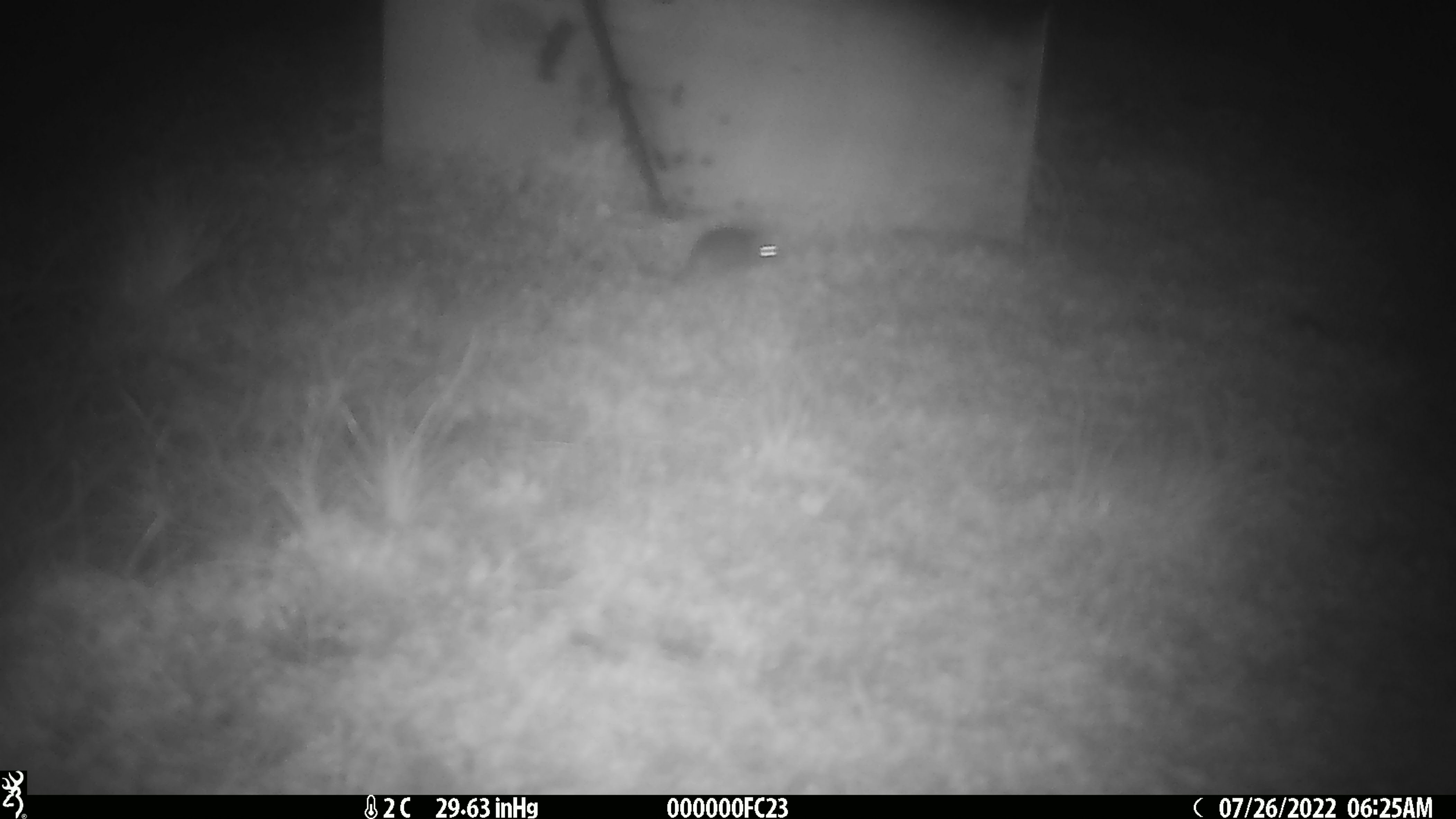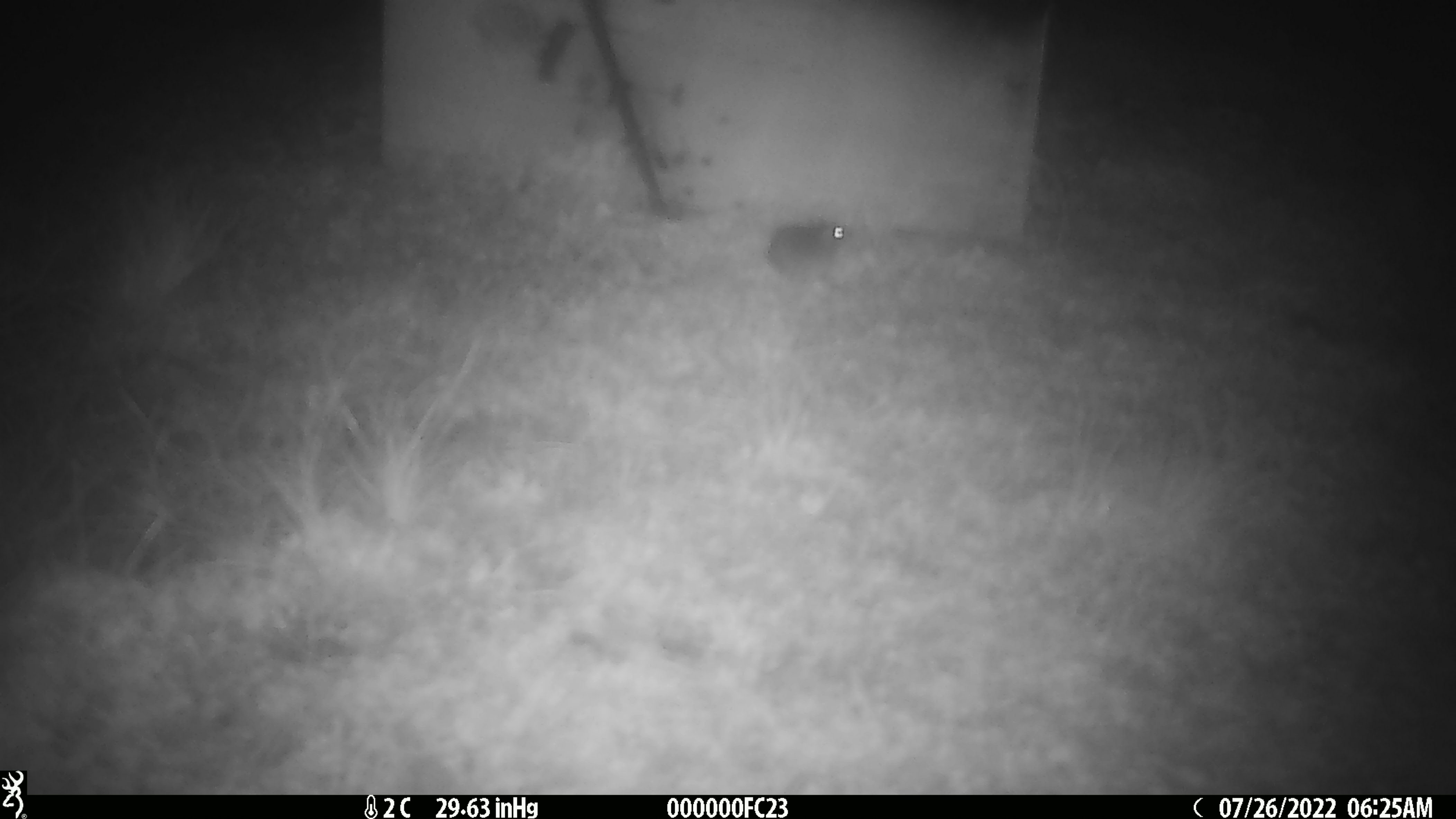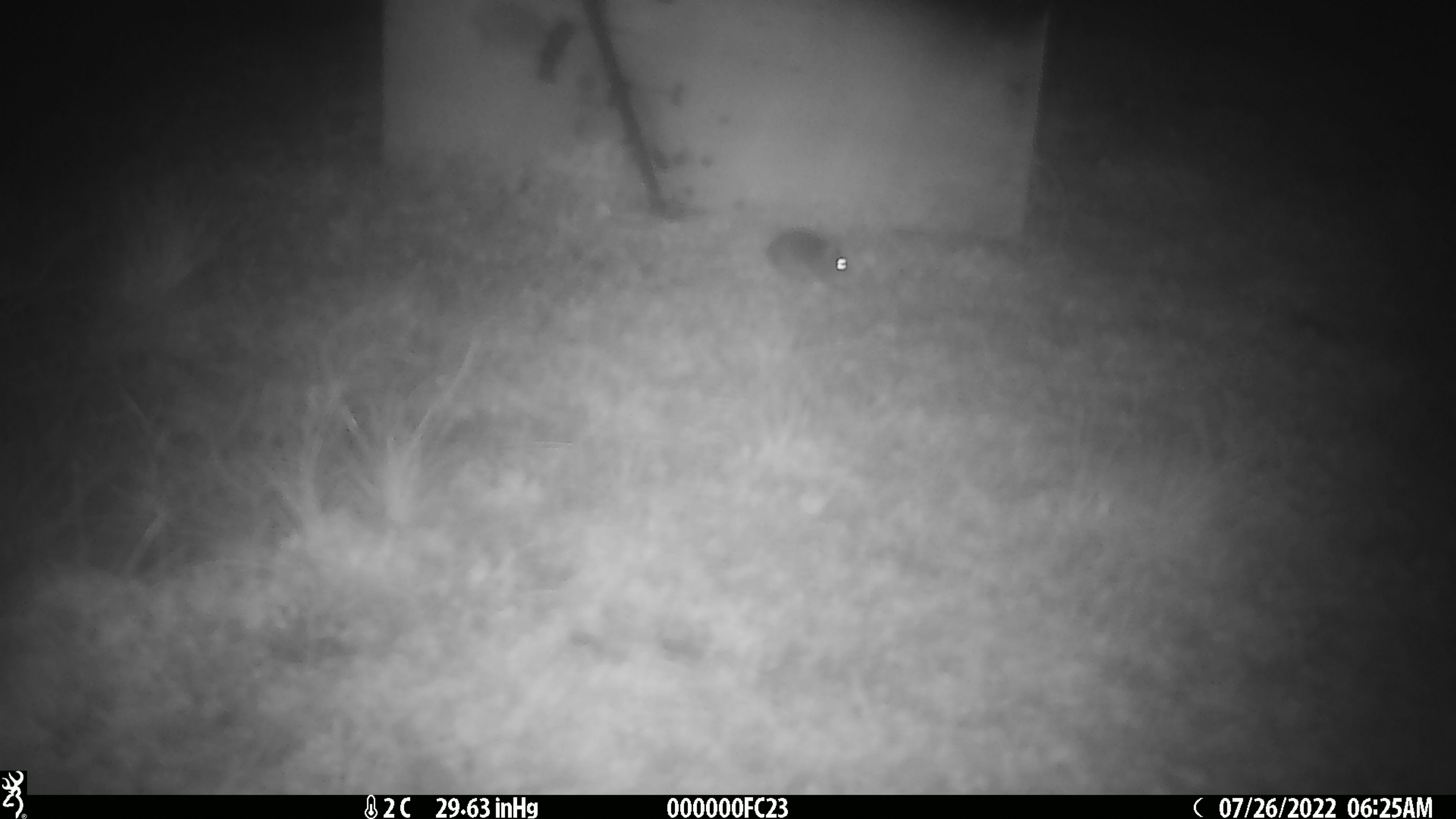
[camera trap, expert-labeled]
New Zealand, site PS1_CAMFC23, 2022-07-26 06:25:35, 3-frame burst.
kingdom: Animalia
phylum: Chordata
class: Mammalia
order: Rodentia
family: Muridae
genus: Mus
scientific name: Mus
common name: mouse